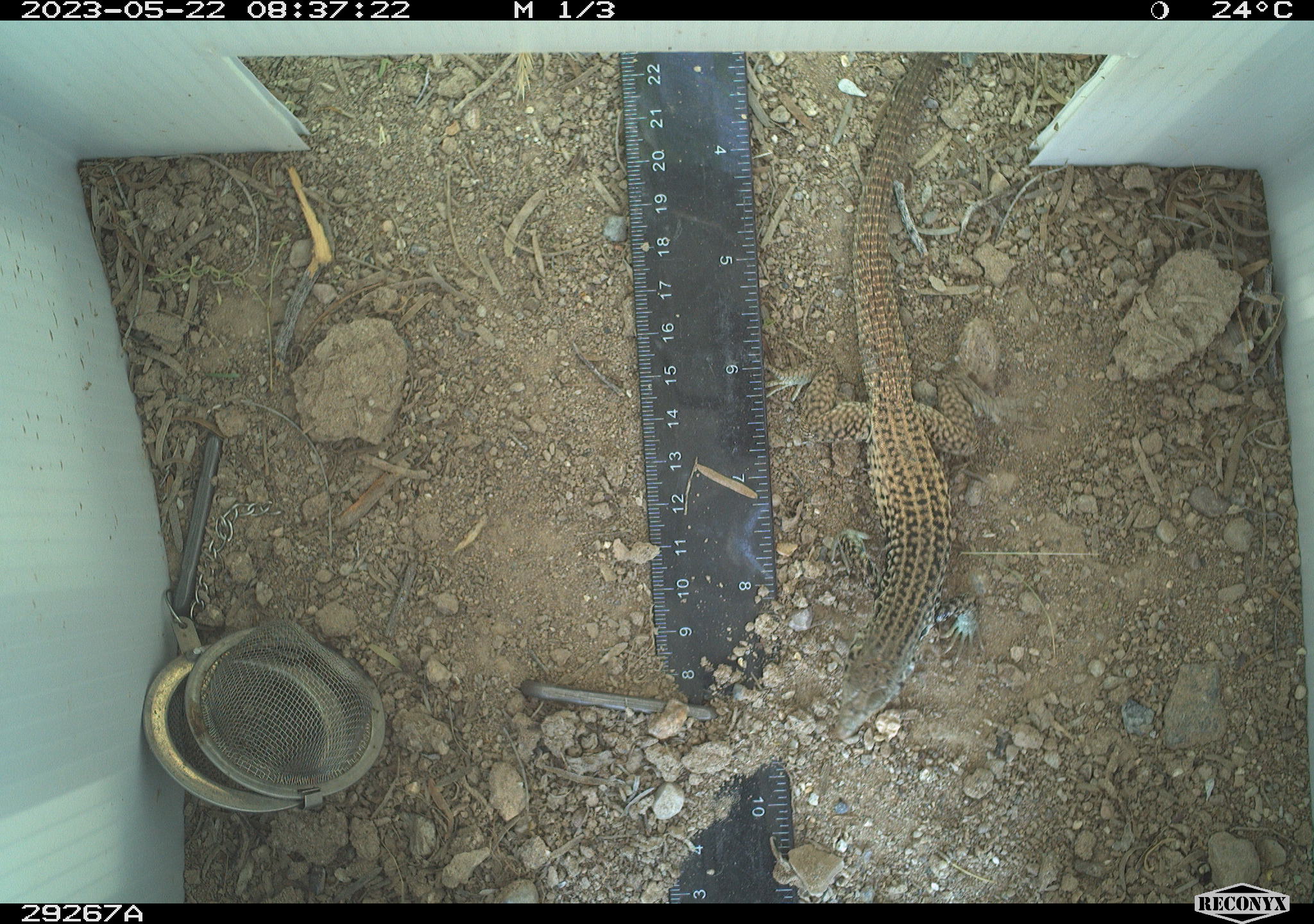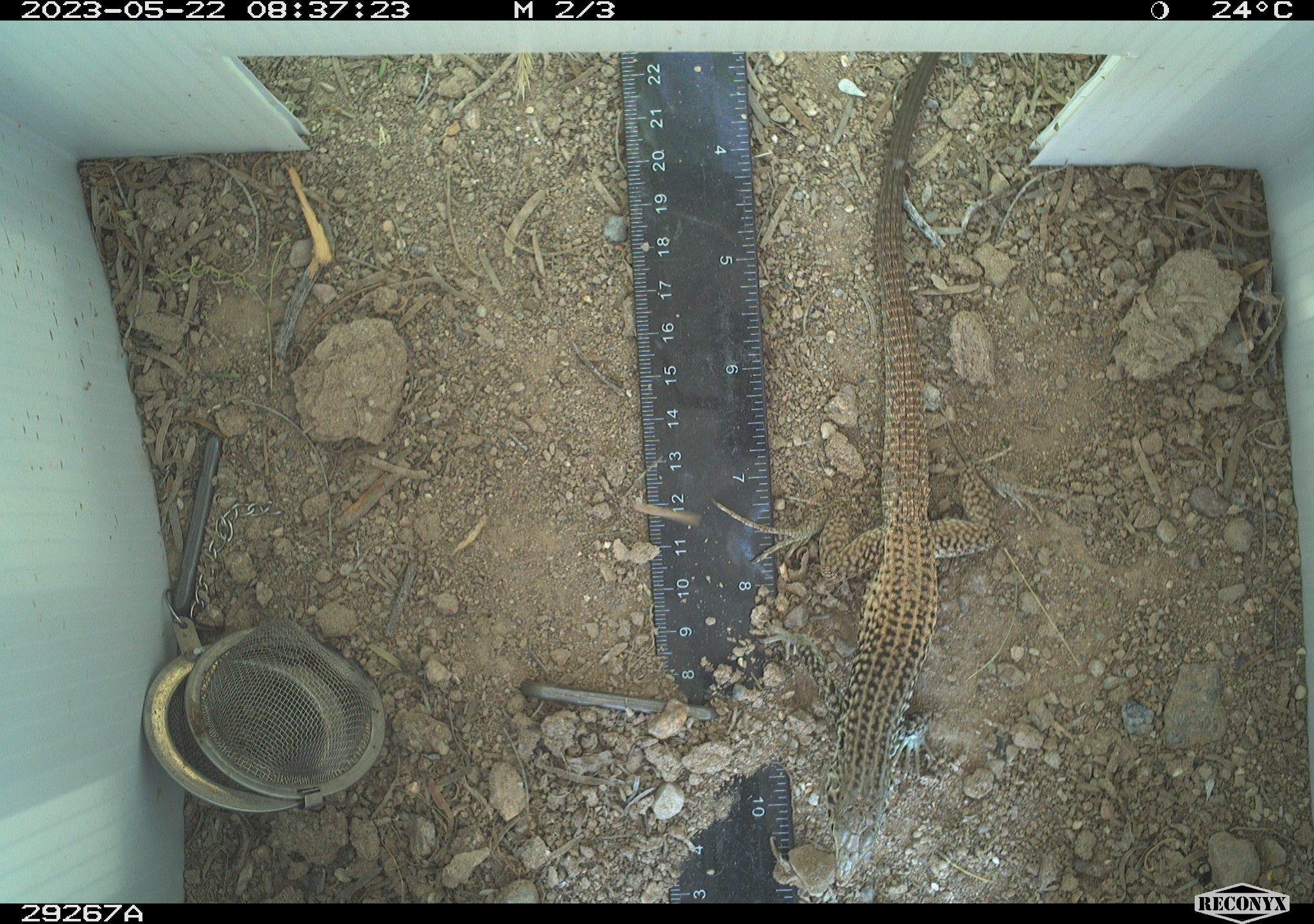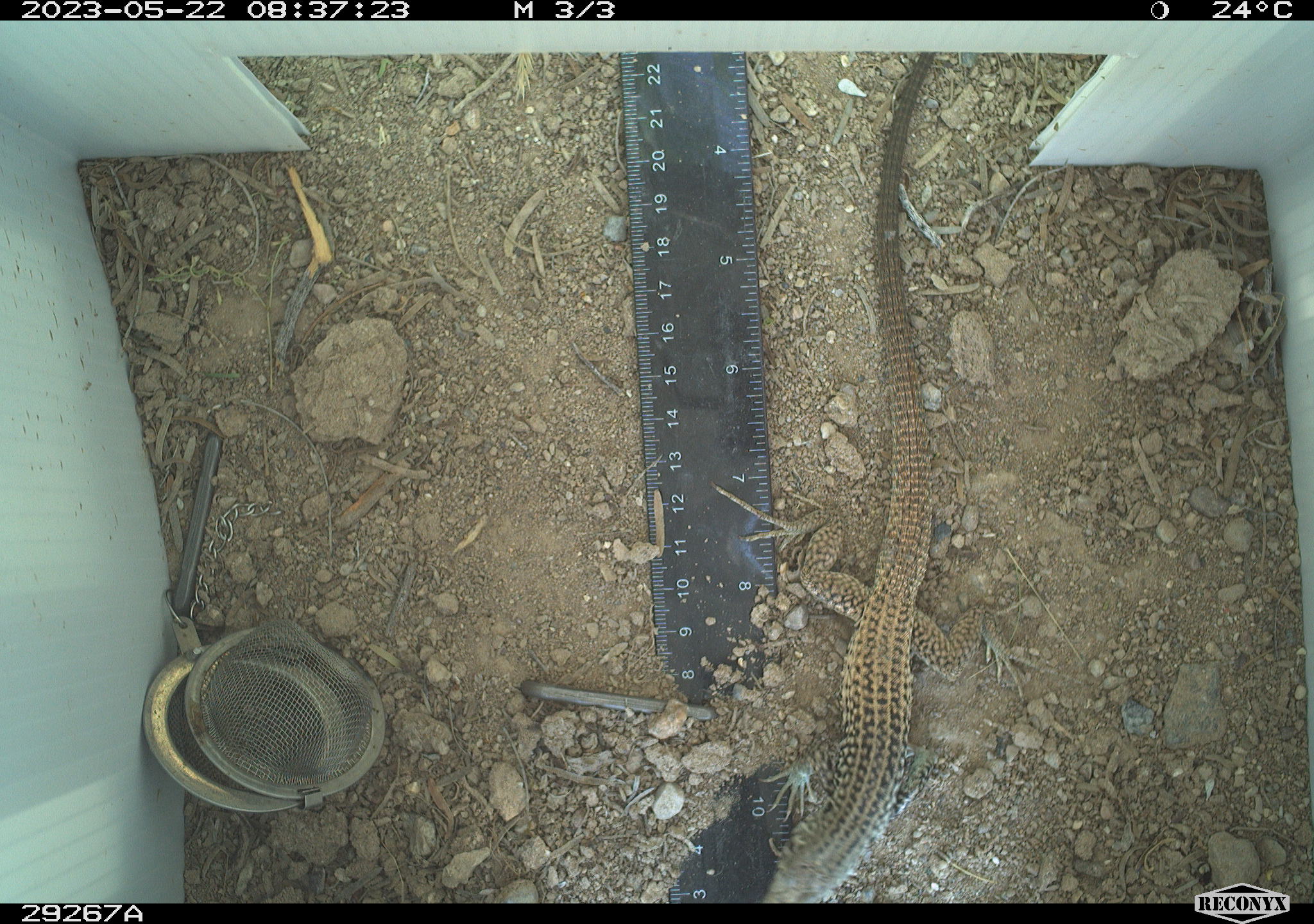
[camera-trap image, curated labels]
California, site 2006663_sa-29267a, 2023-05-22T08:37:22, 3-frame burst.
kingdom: Animalia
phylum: Chordata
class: Reptilia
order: Squamata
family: Teiidae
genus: Aspidoscelis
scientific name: Aspidoscelis tigris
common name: western whiptail